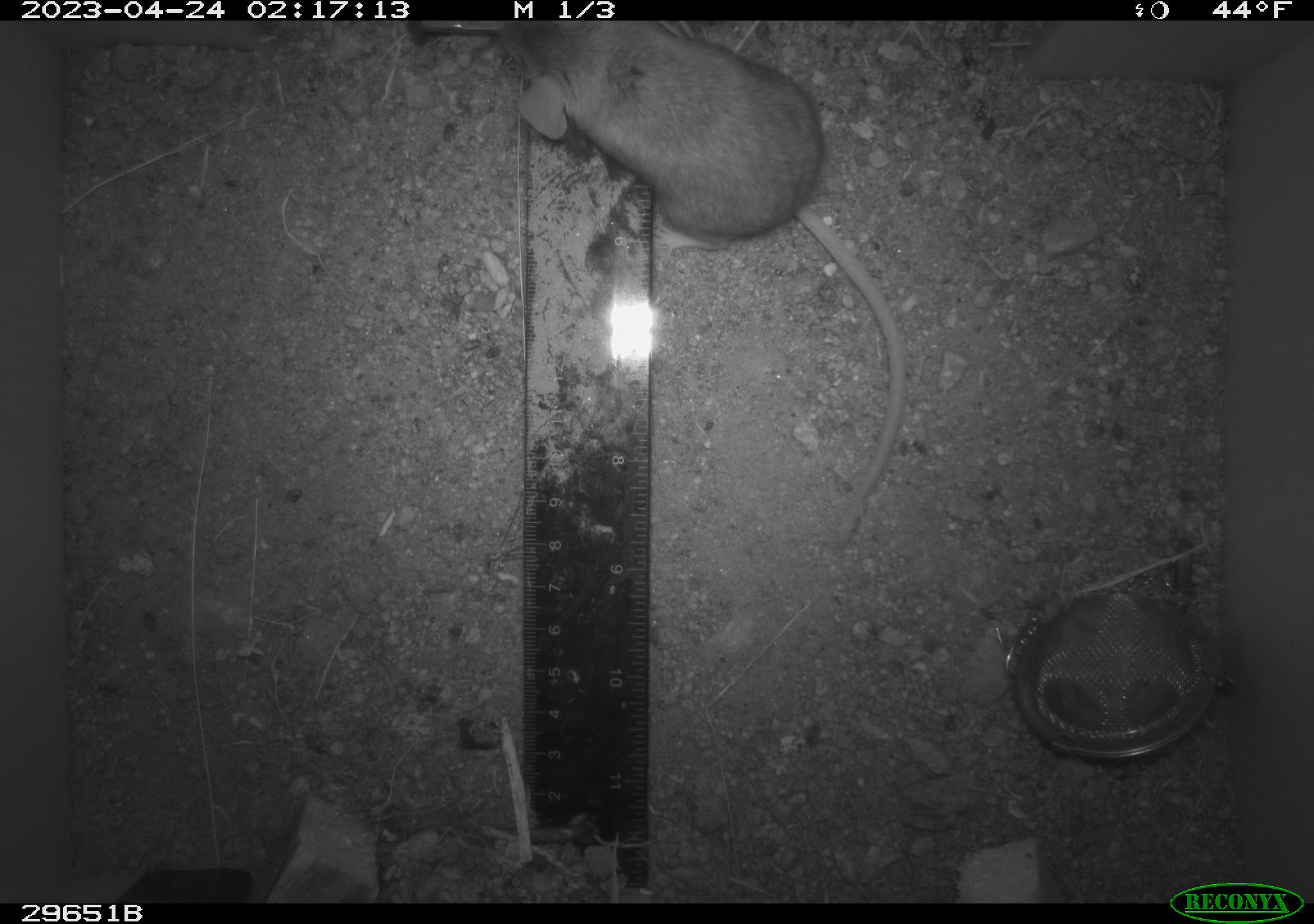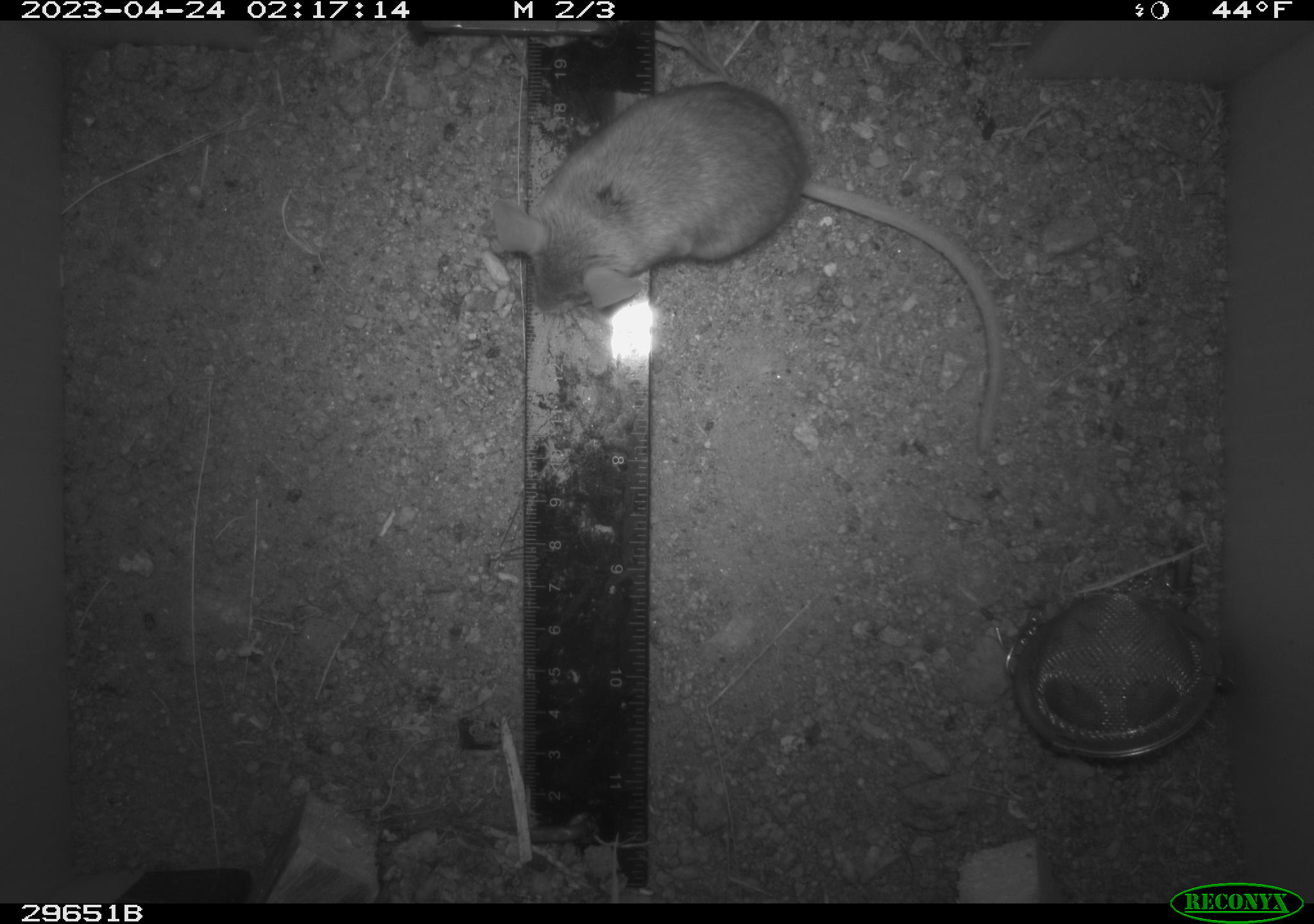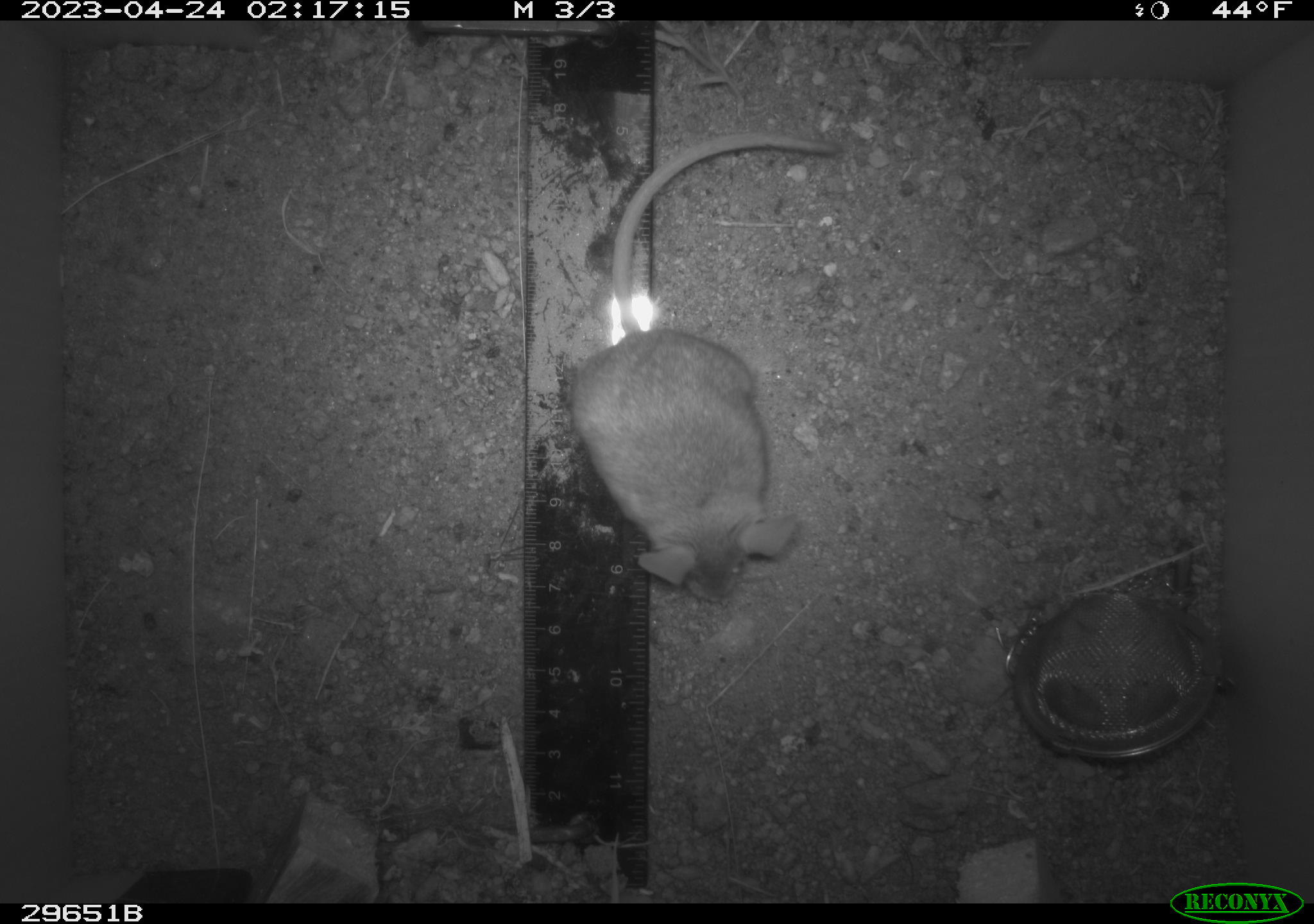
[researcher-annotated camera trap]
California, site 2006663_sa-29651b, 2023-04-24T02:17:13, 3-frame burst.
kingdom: Animalia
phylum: Chordata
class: Mammalia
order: Rodentia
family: Cricetidae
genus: Peromyscus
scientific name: Peromyscus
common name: deer mice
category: peromyscus species